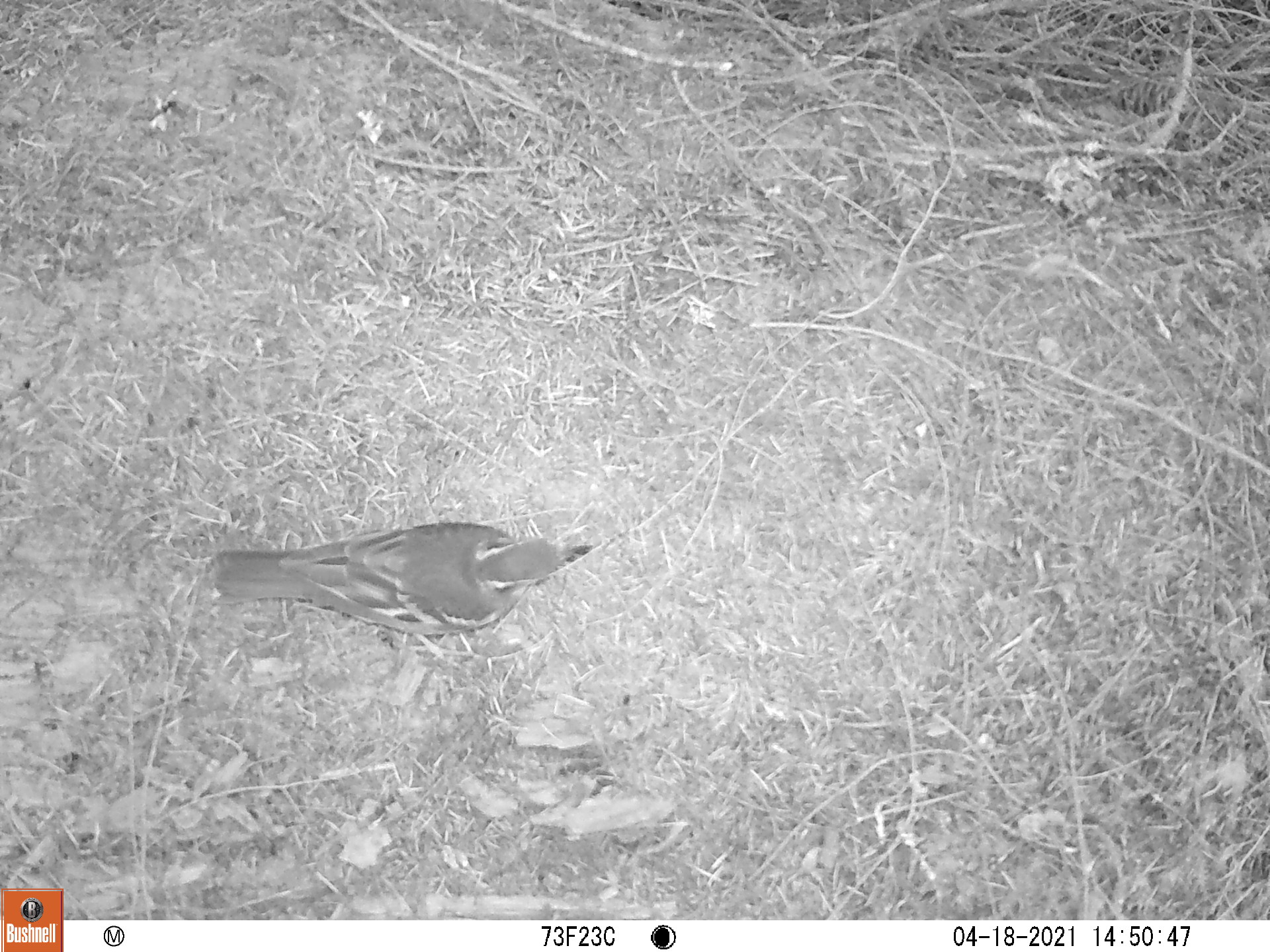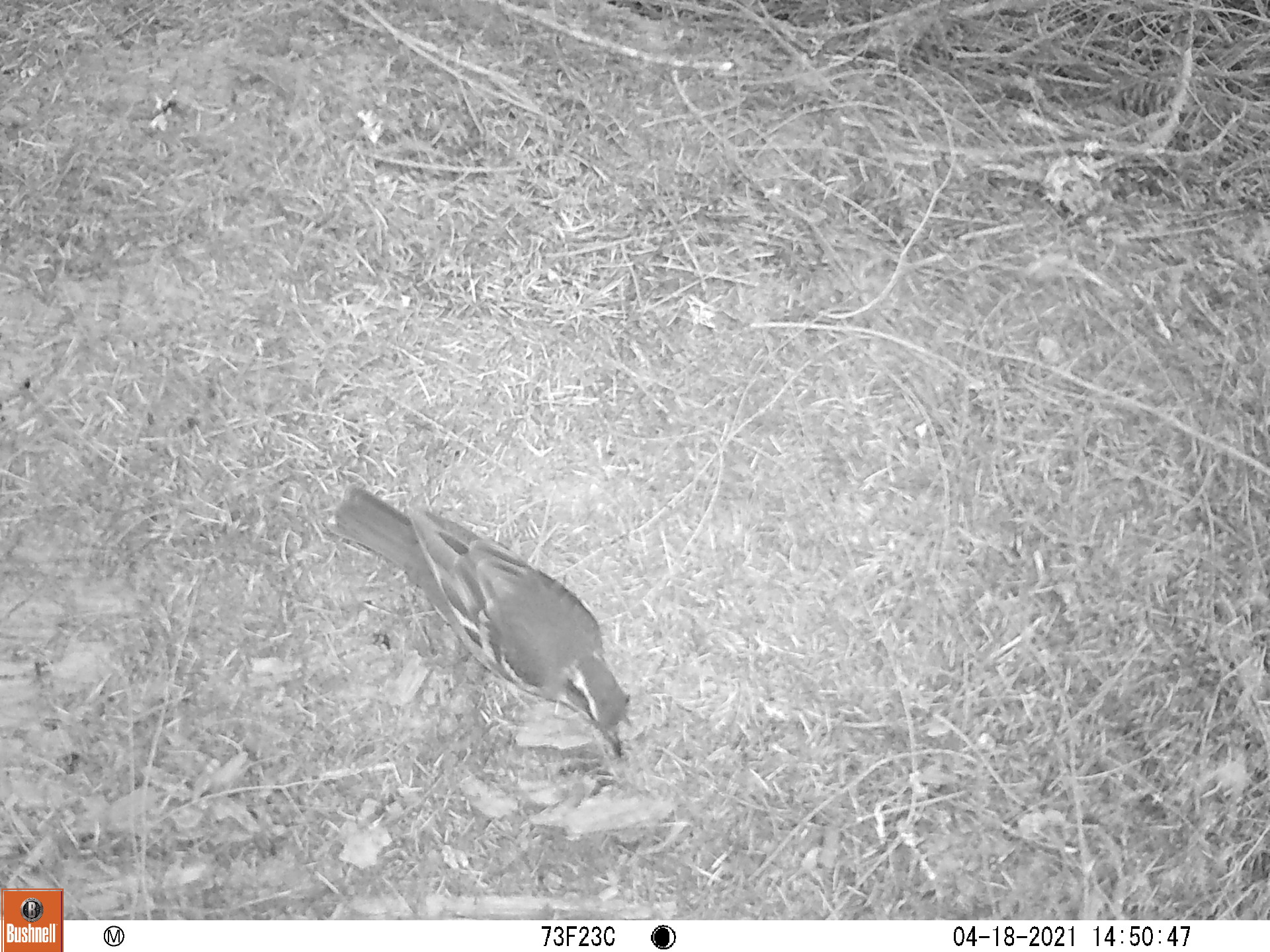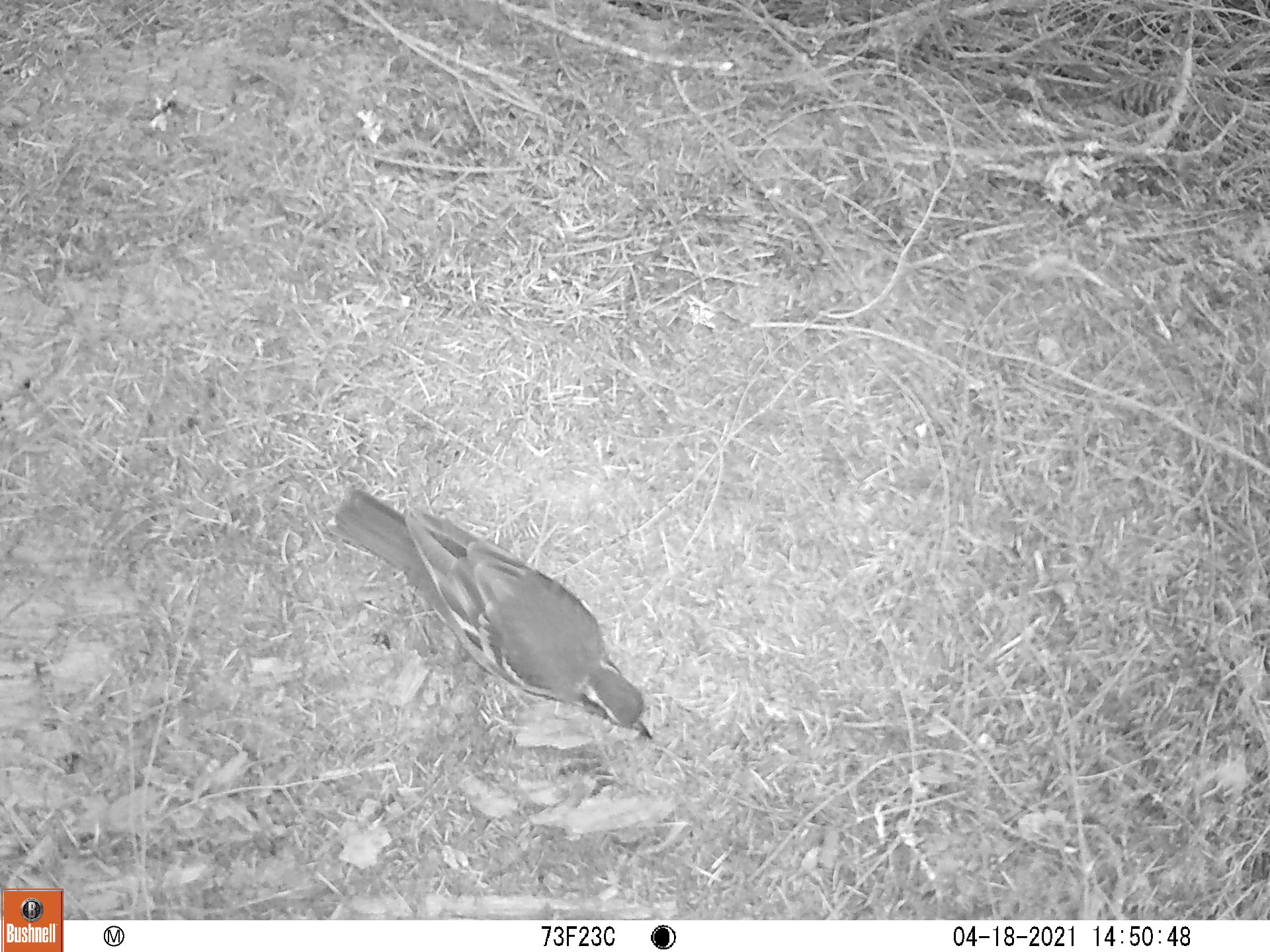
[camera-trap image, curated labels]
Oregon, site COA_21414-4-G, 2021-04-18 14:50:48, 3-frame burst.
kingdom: Animalia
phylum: Chordata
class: Aves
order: Passeriformes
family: Turdidae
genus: Ixoreus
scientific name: Ixoreus naevius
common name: varied thrush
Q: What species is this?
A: Varied thrush (Ixoreus naevius).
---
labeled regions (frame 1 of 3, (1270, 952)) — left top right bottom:
varied thrush: 176 479 630 655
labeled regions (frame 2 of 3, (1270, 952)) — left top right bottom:
varied thrush: 311 461 676 778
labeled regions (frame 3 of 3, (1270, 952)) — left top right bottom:
varied thrush: 324 473 666 762